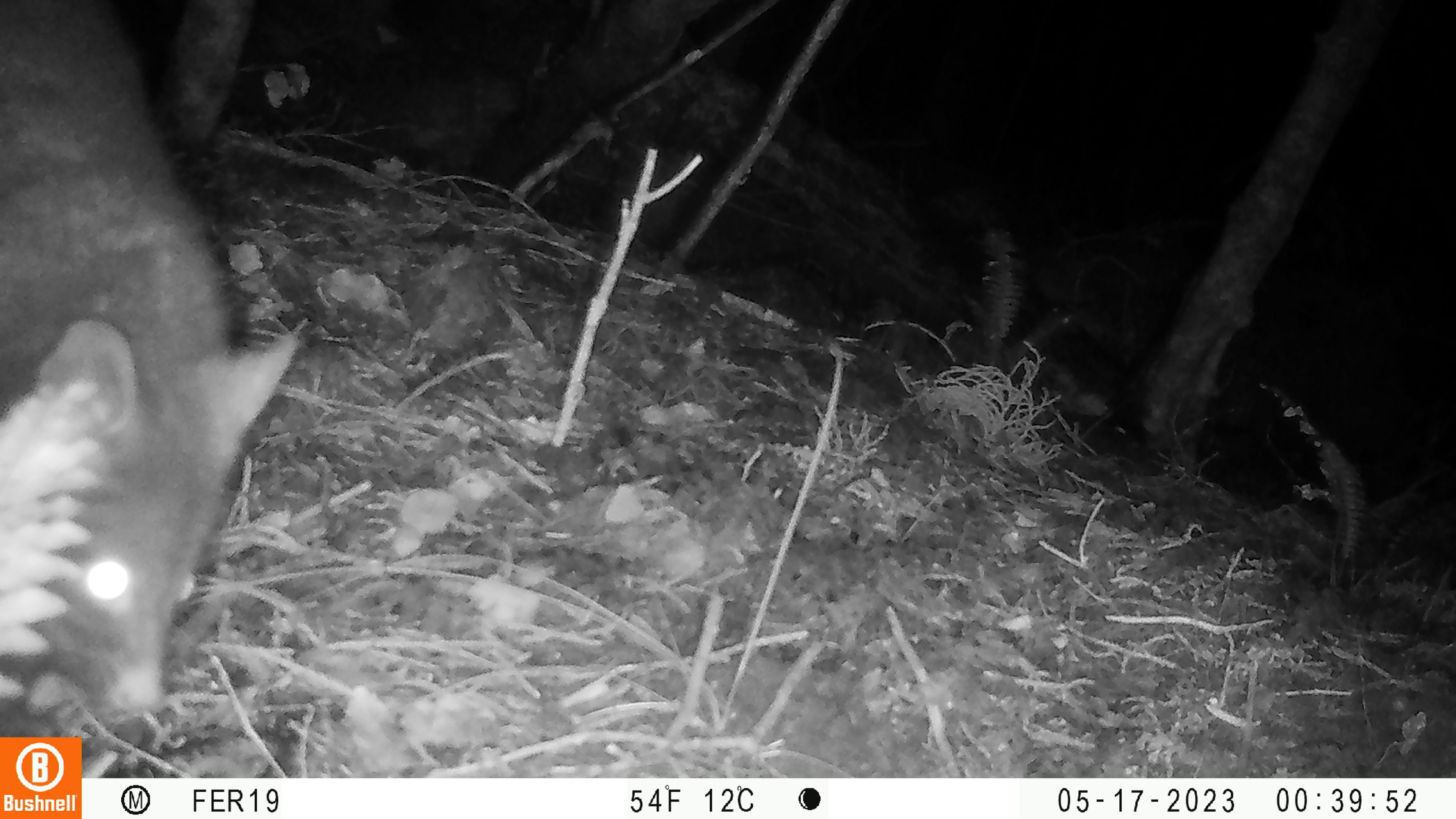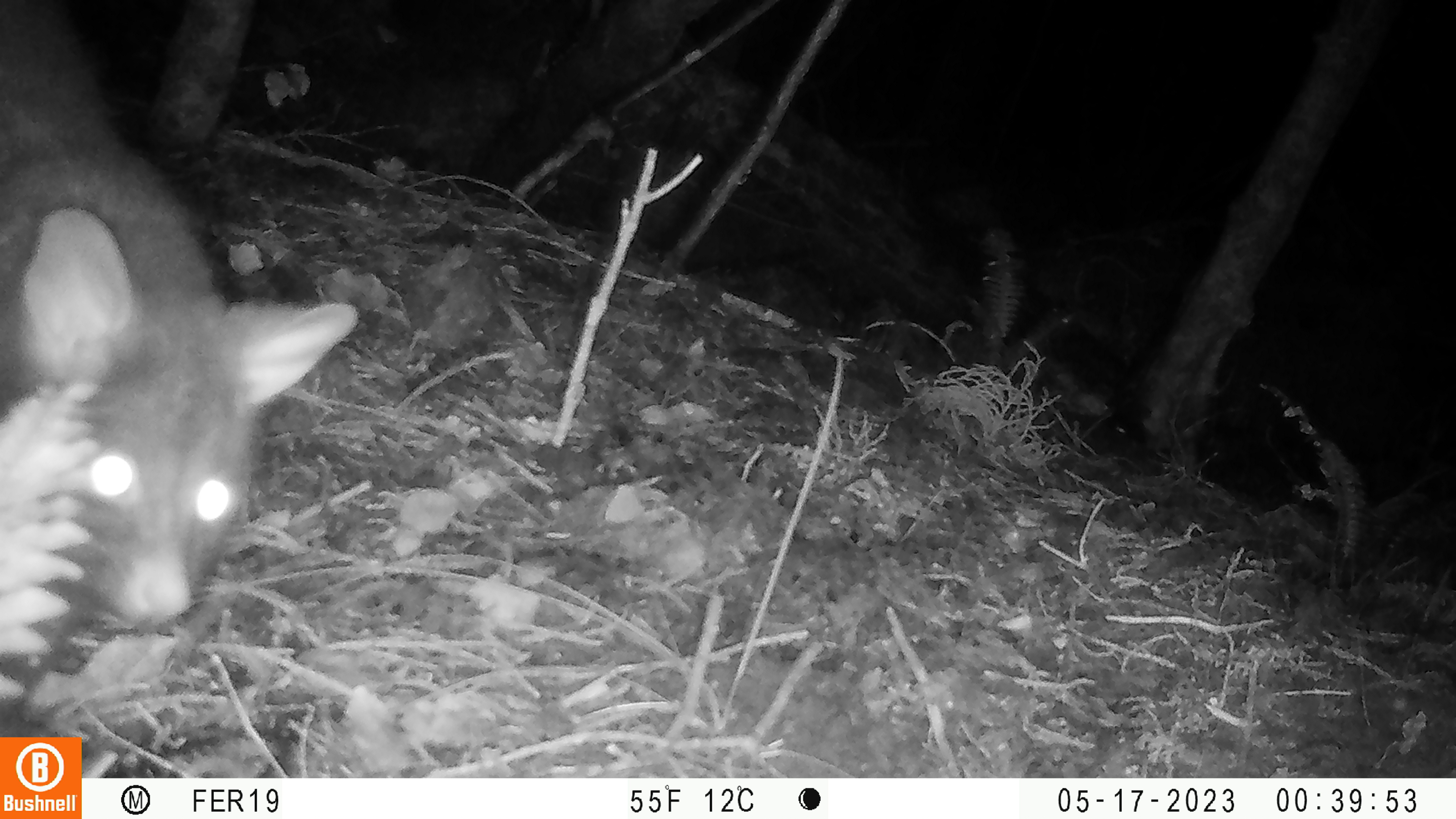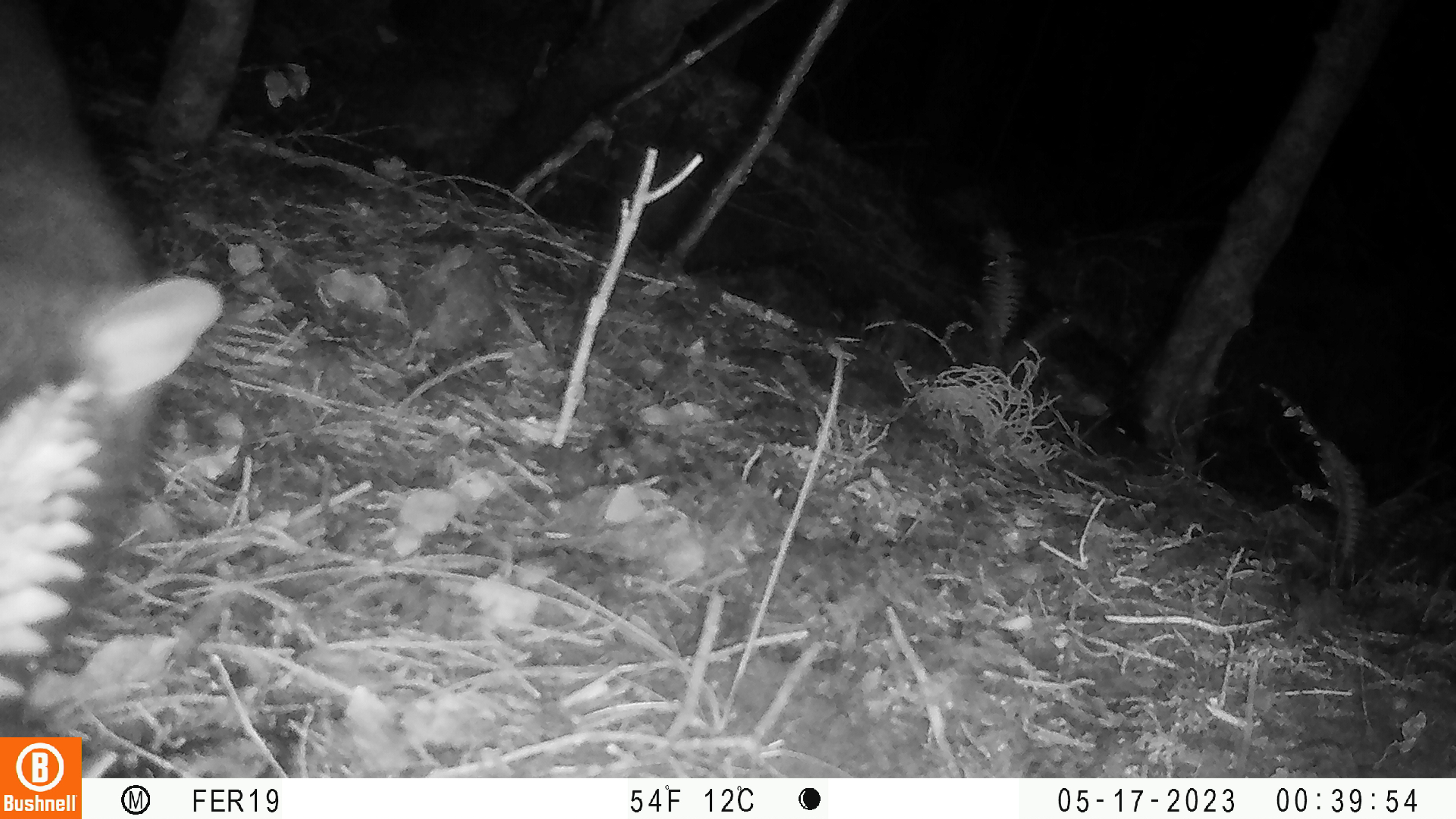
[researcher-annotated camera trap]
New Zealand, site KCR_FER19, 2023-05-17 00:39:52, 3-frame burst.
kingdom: Animalia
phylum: Chordata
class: Mammalia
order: Diprotodontia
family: Phalangeridae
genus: Trichosurus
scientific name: Trichosurus vulpecula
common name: common brushtail possum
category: possum